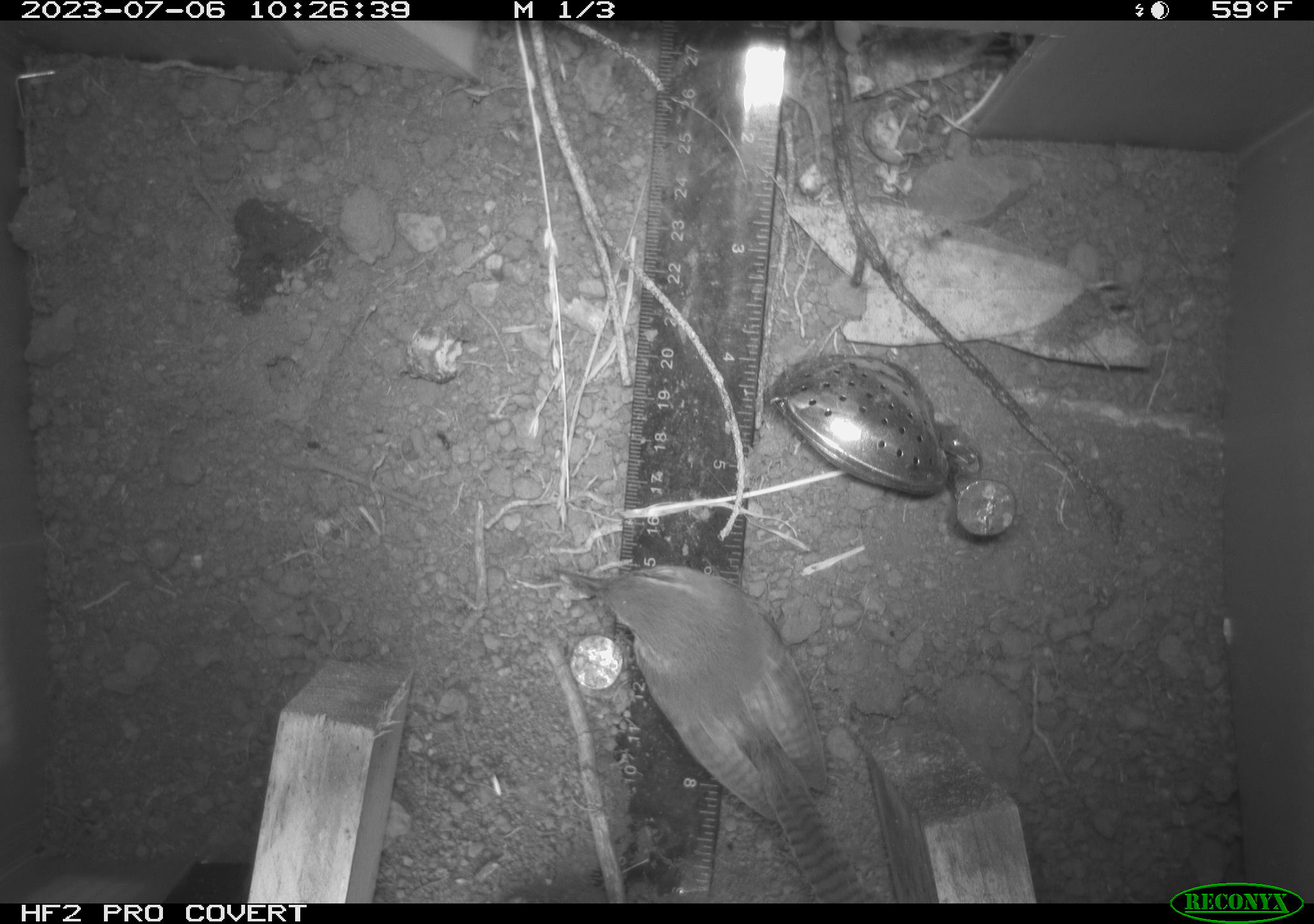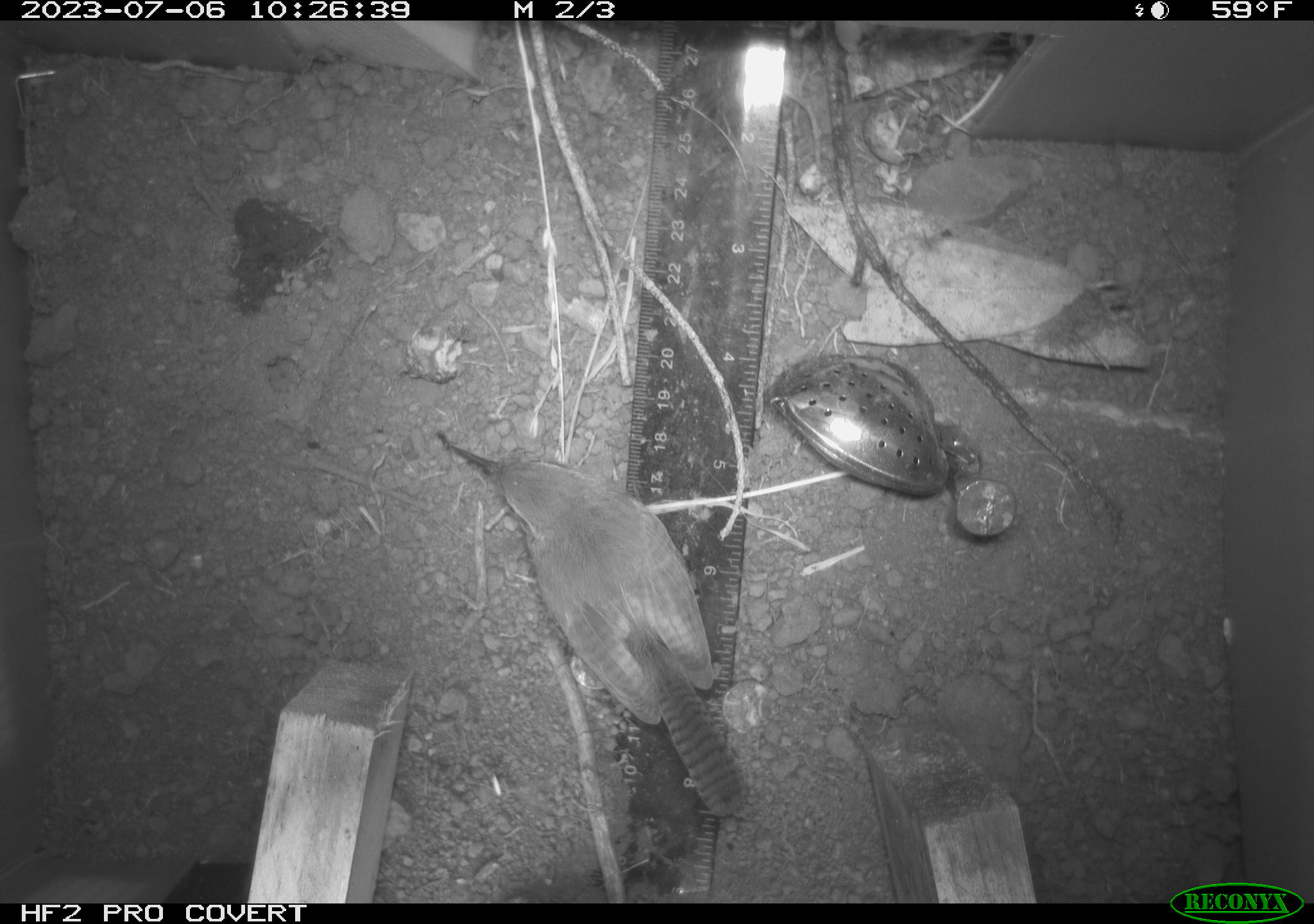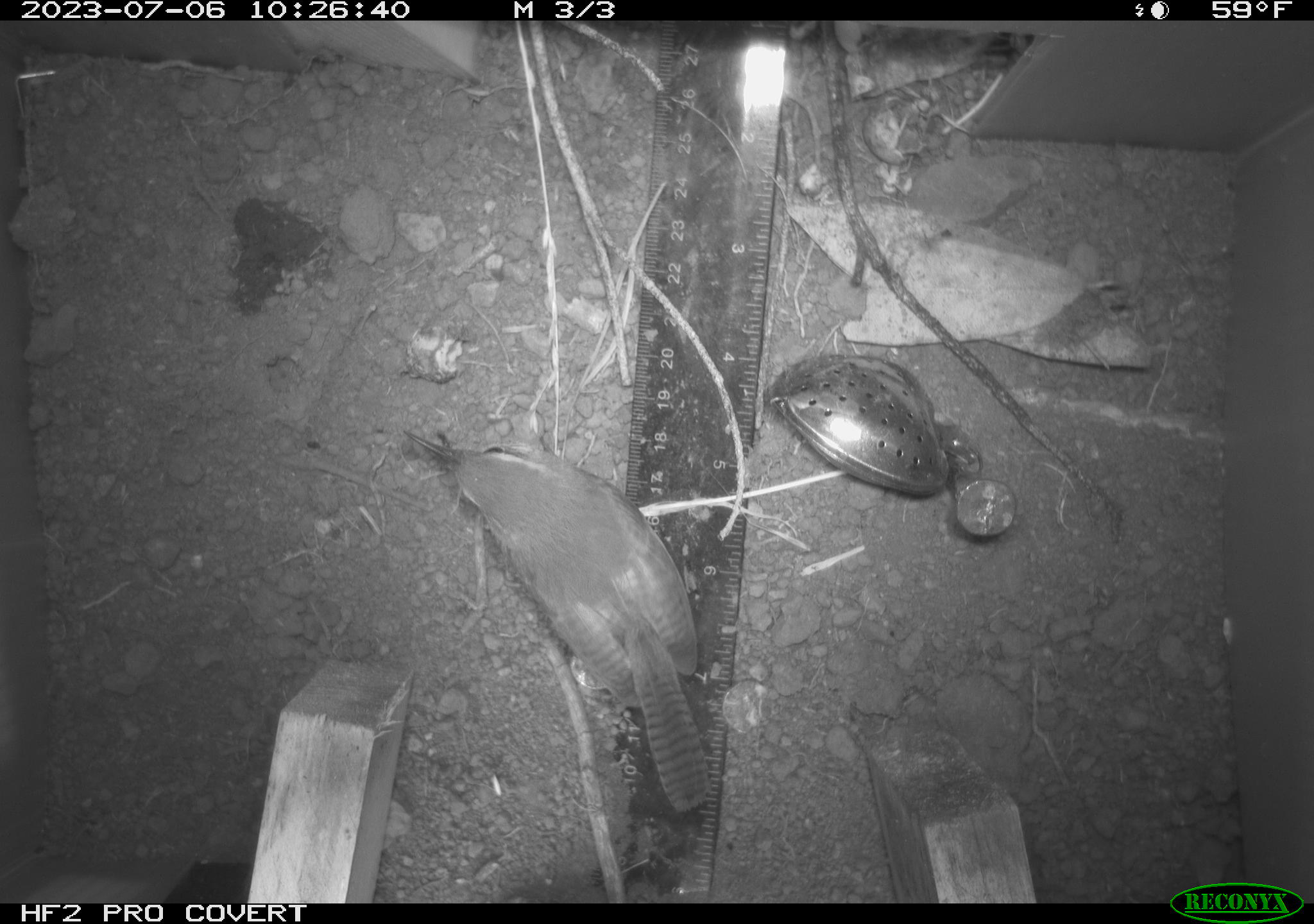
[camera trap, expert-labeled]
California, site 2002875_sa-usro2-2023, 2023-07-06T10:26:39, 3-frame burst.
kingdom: Animalia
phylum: Chordata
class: Aves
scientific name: Aves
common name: bird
Bird (Aves).